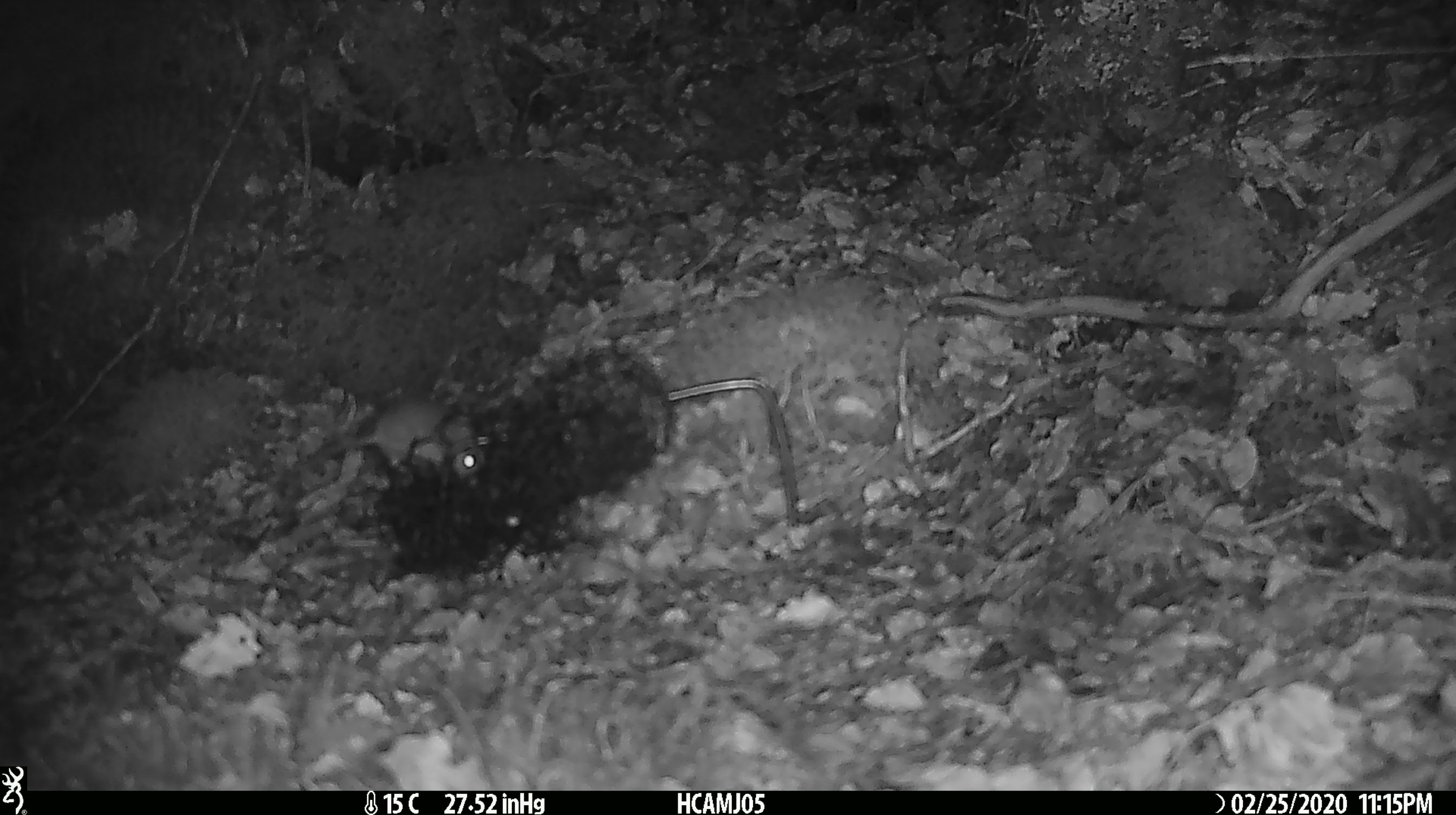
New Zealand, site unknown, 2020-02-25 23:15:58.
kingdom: Animalia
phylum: Chordata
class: Mammalia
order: Rodentia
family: Muridae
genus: Mus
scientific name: Mus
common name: mouse